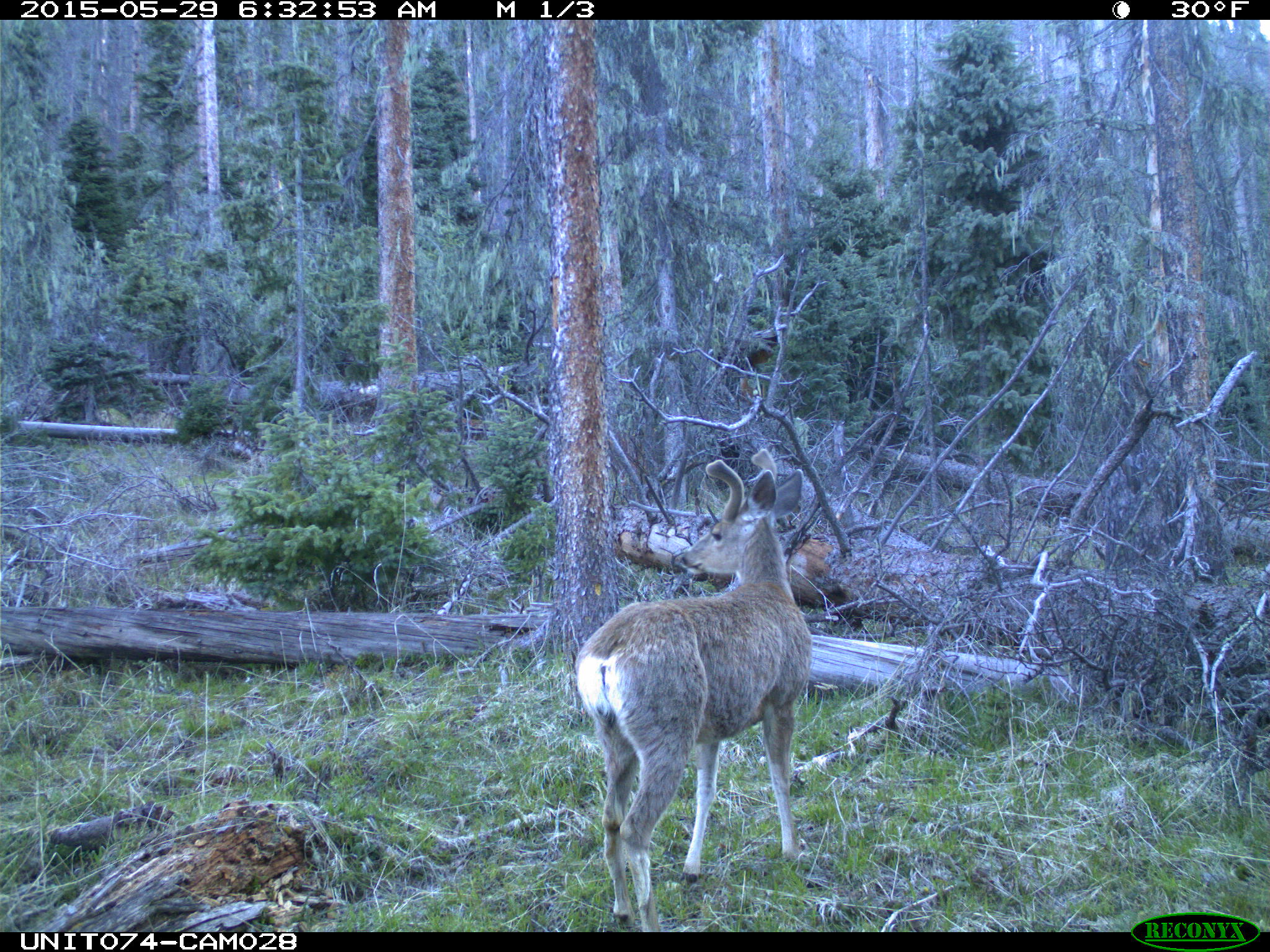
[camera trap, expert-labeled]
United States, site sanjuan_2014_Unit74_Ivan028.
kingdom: Animalia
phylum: Chordata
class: Mammalia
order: Artiodactyla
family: Cervidae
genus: Odocoileus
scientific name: Odocoileus hemionus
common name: mule deer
Odocoileus hemionus (mule deer).